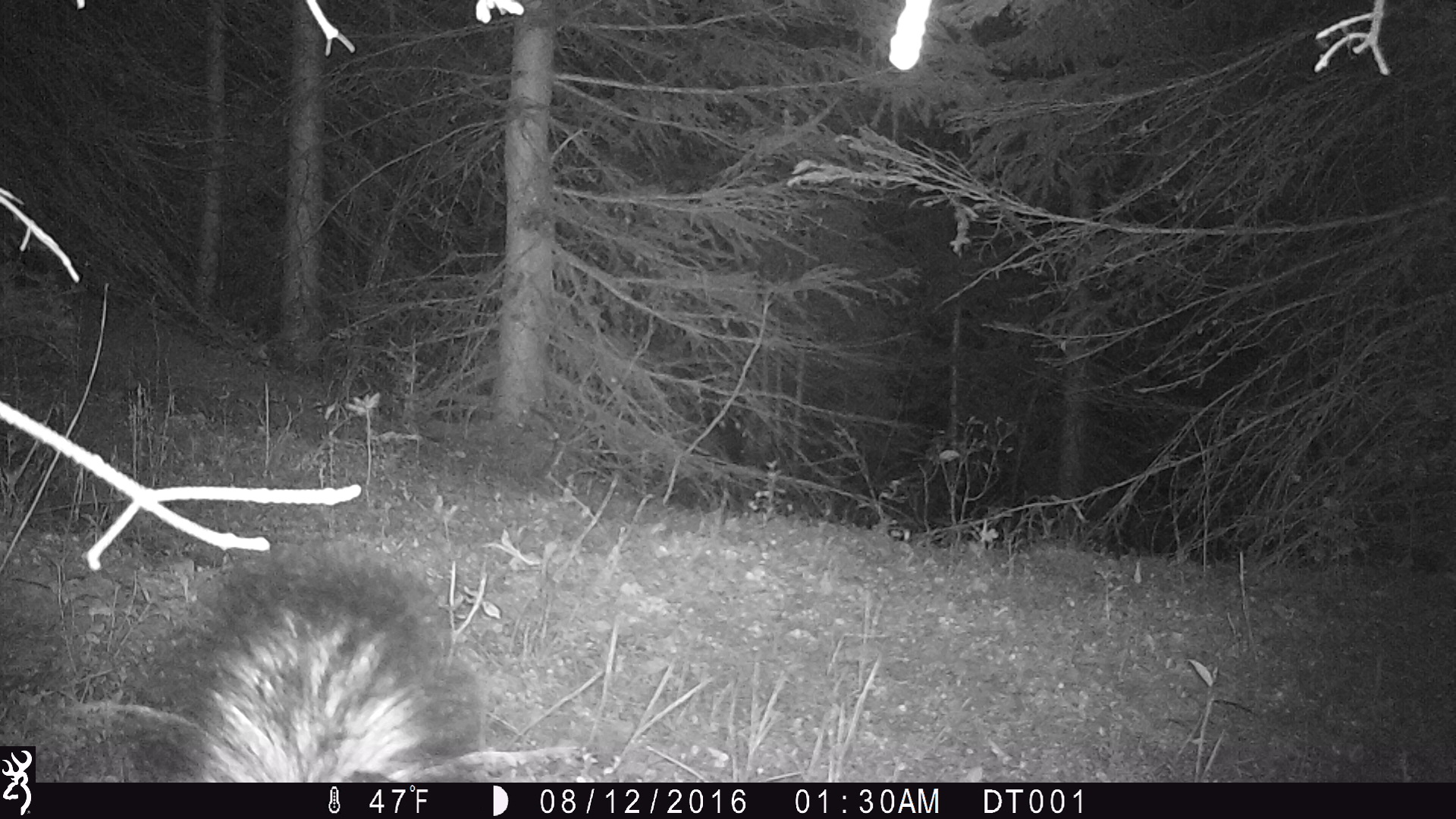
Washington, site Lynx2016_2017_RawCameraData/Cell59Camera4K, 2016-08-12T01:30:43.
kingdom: Animalia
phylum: Chordata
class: Mammalia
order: Carnivora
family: Mephitidae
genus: Mephitis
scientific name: Mephitis mephitis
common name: striped skunk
Mephitis mephitis (striped skunk). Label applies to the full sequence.